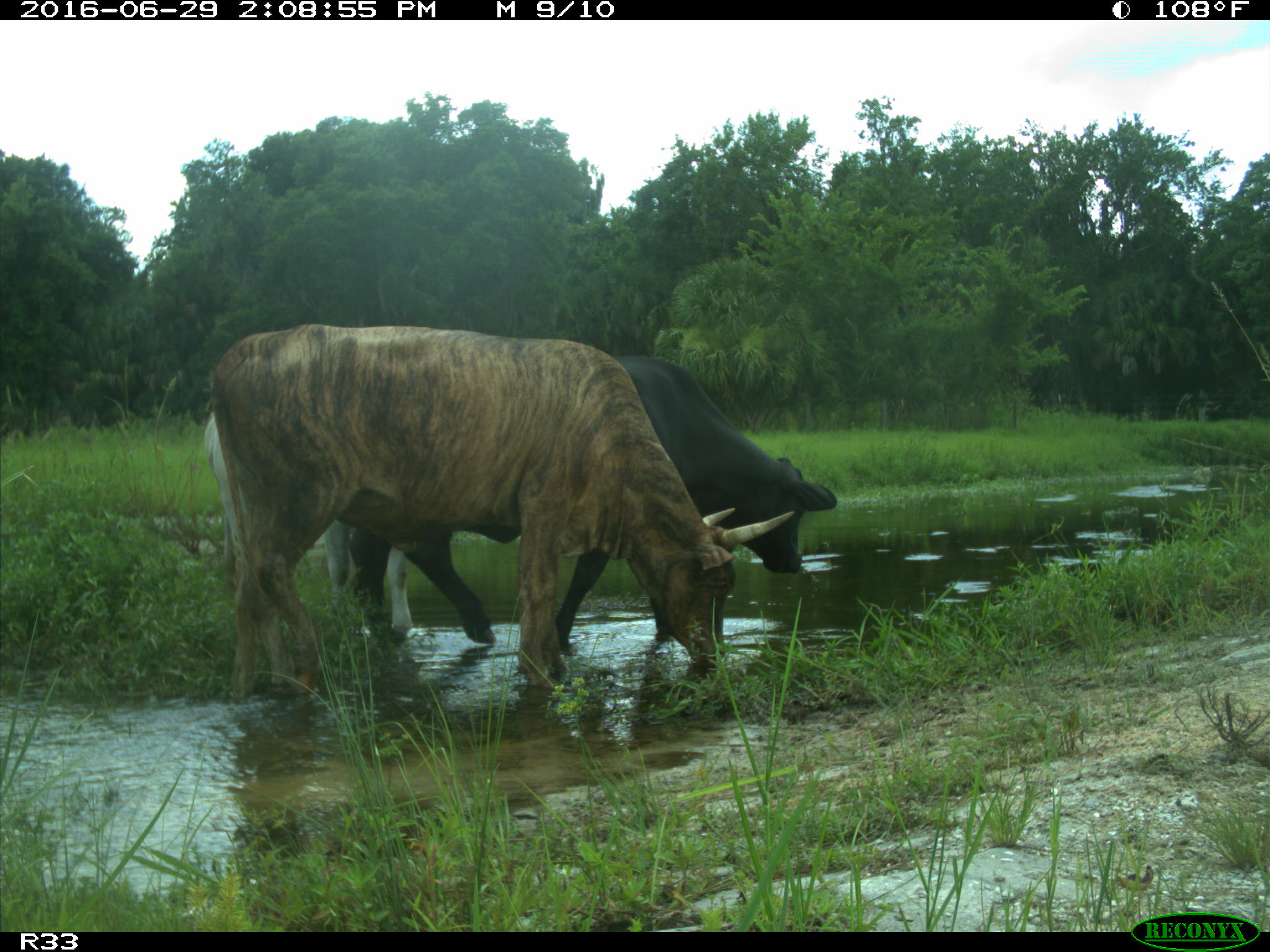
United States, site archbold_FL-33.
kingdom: Animalia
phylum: Chordata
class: Mammalia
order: Artiodactyla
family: Bovidae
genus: Bos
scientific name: Bos taurus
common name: domestic cow